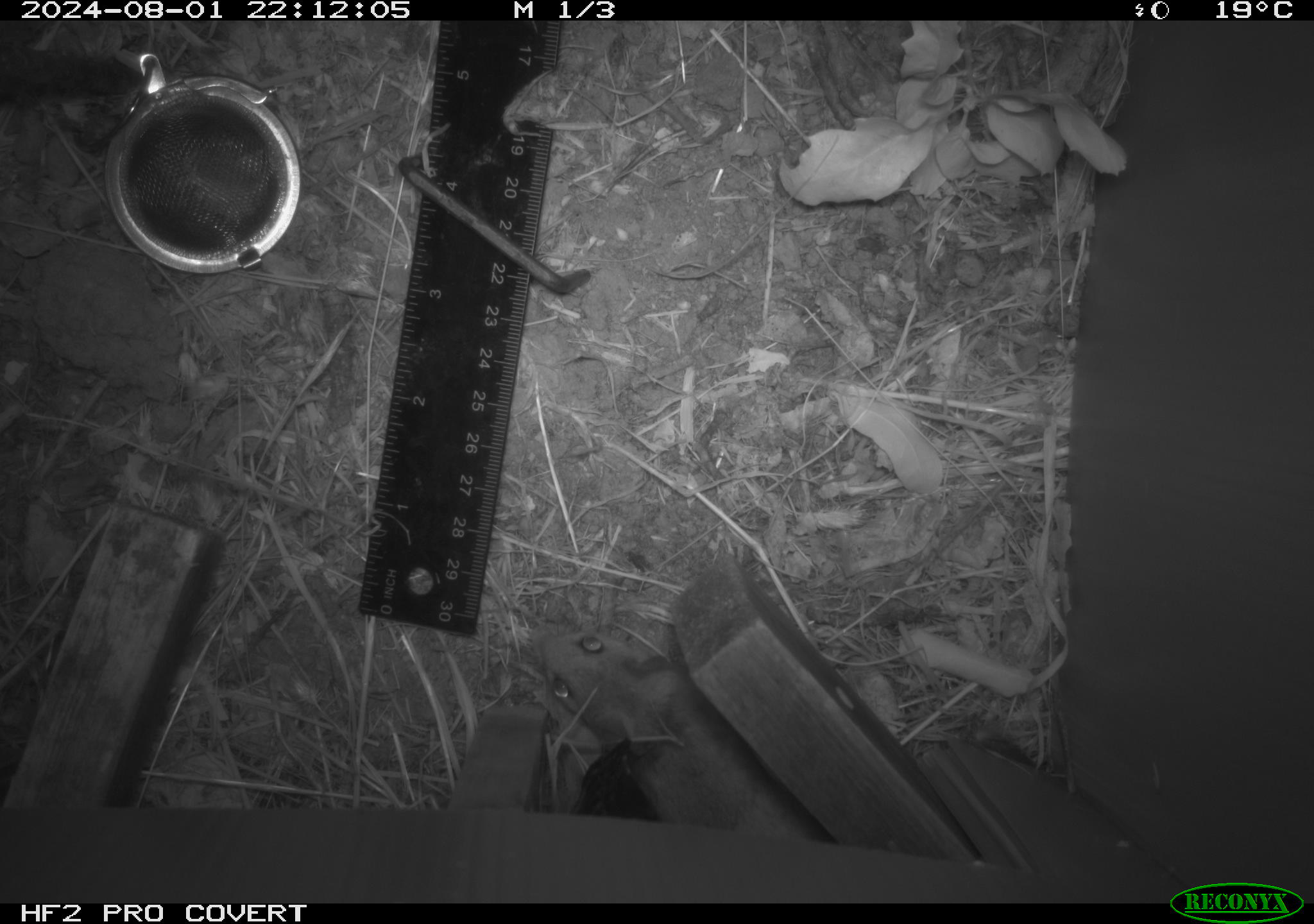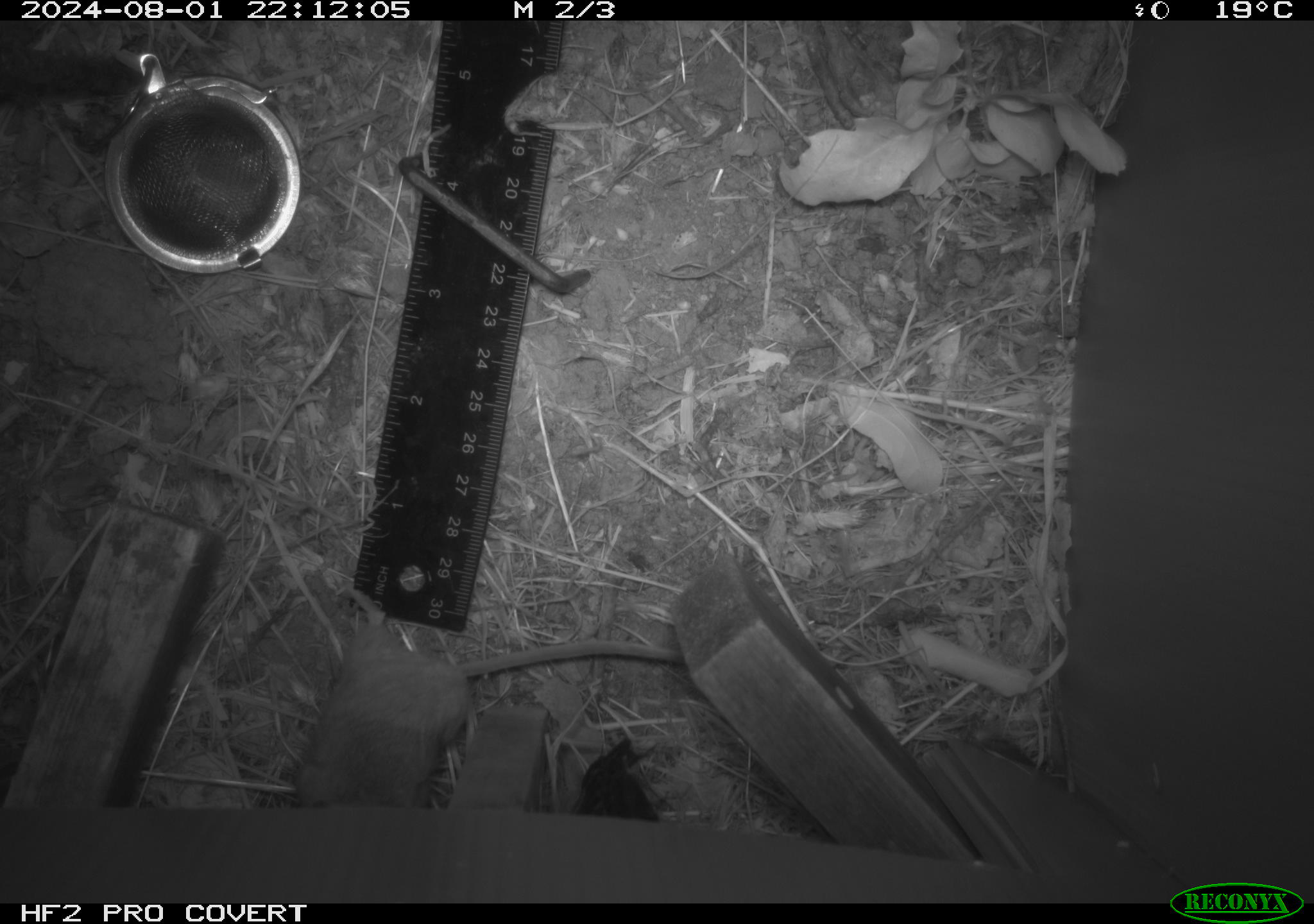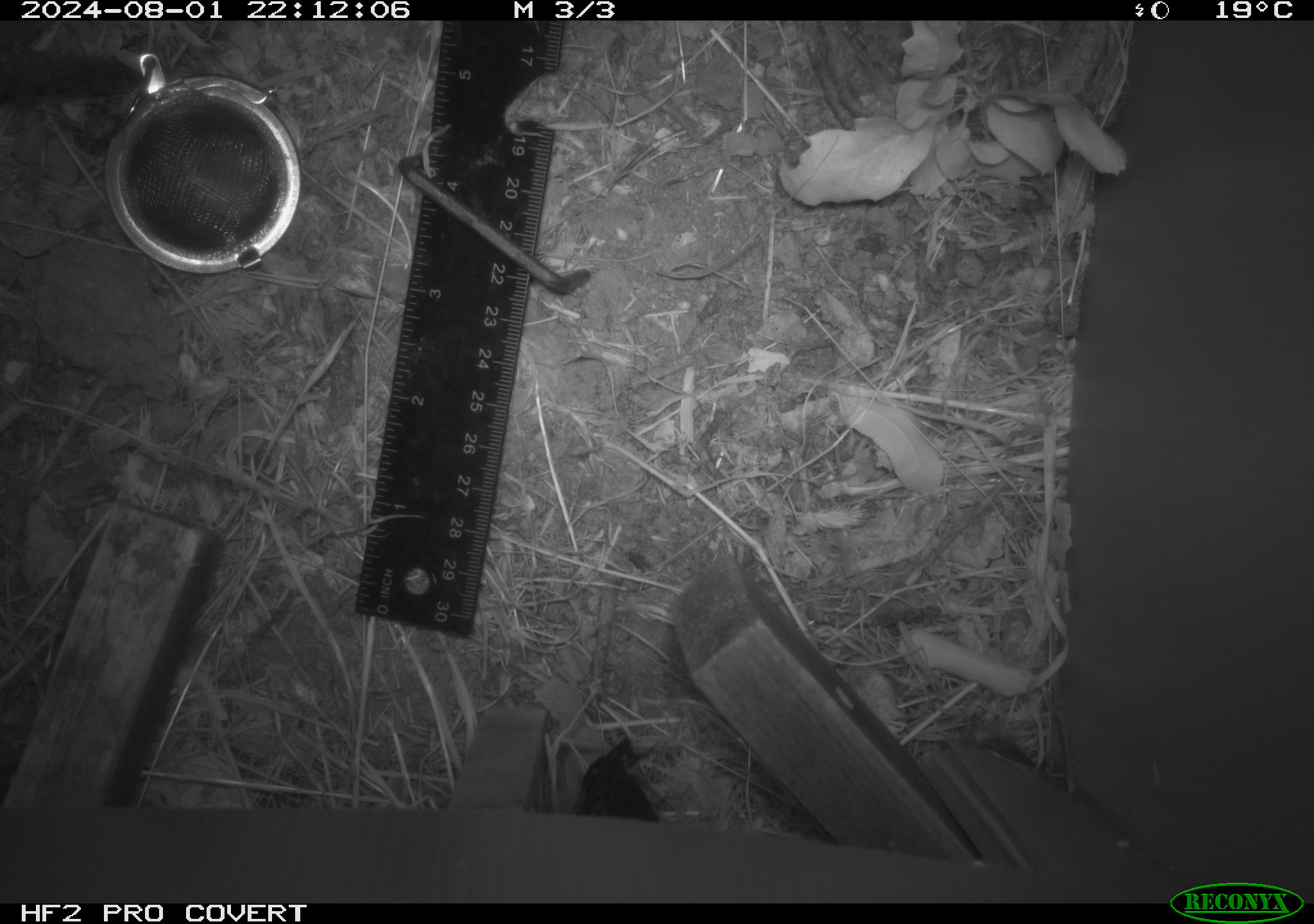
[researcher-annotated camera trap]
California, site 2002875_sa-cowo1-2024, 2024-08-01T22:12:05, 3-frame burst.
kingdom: Animalia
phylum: Chordata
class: Mammalia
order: Rodentia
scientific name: Rodentia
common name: mouse species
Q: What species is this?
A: Mouse species (Rodentia).